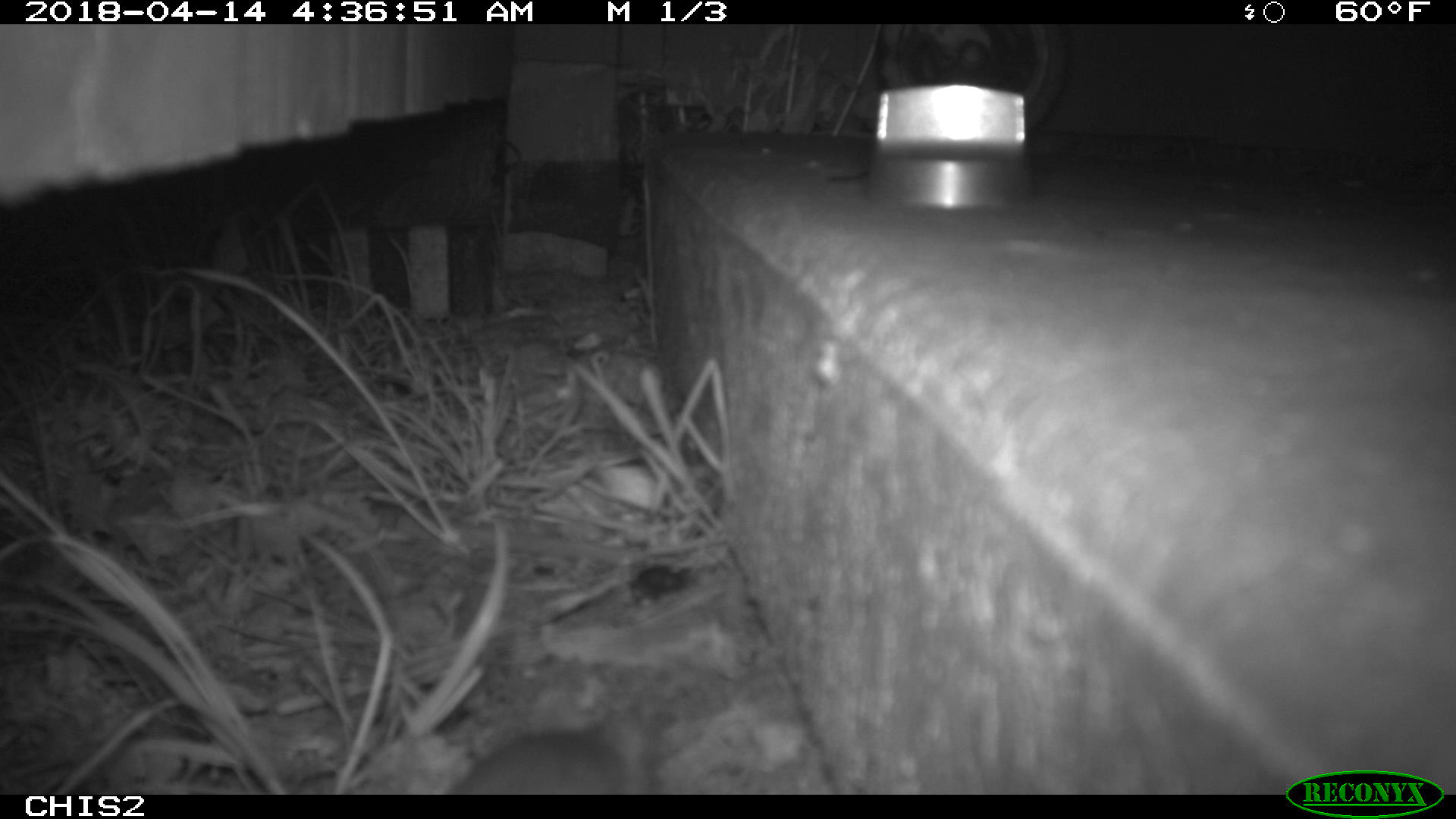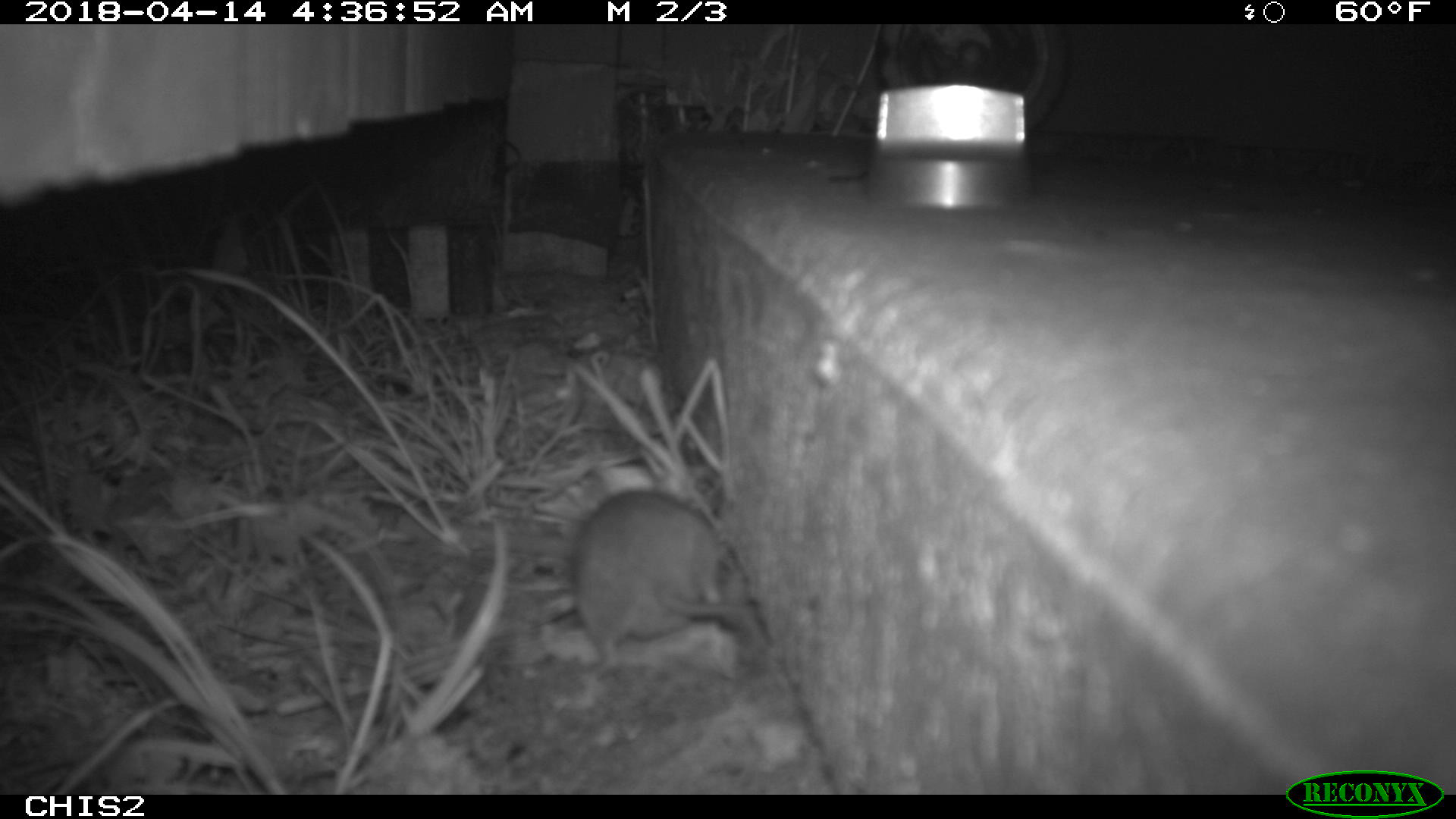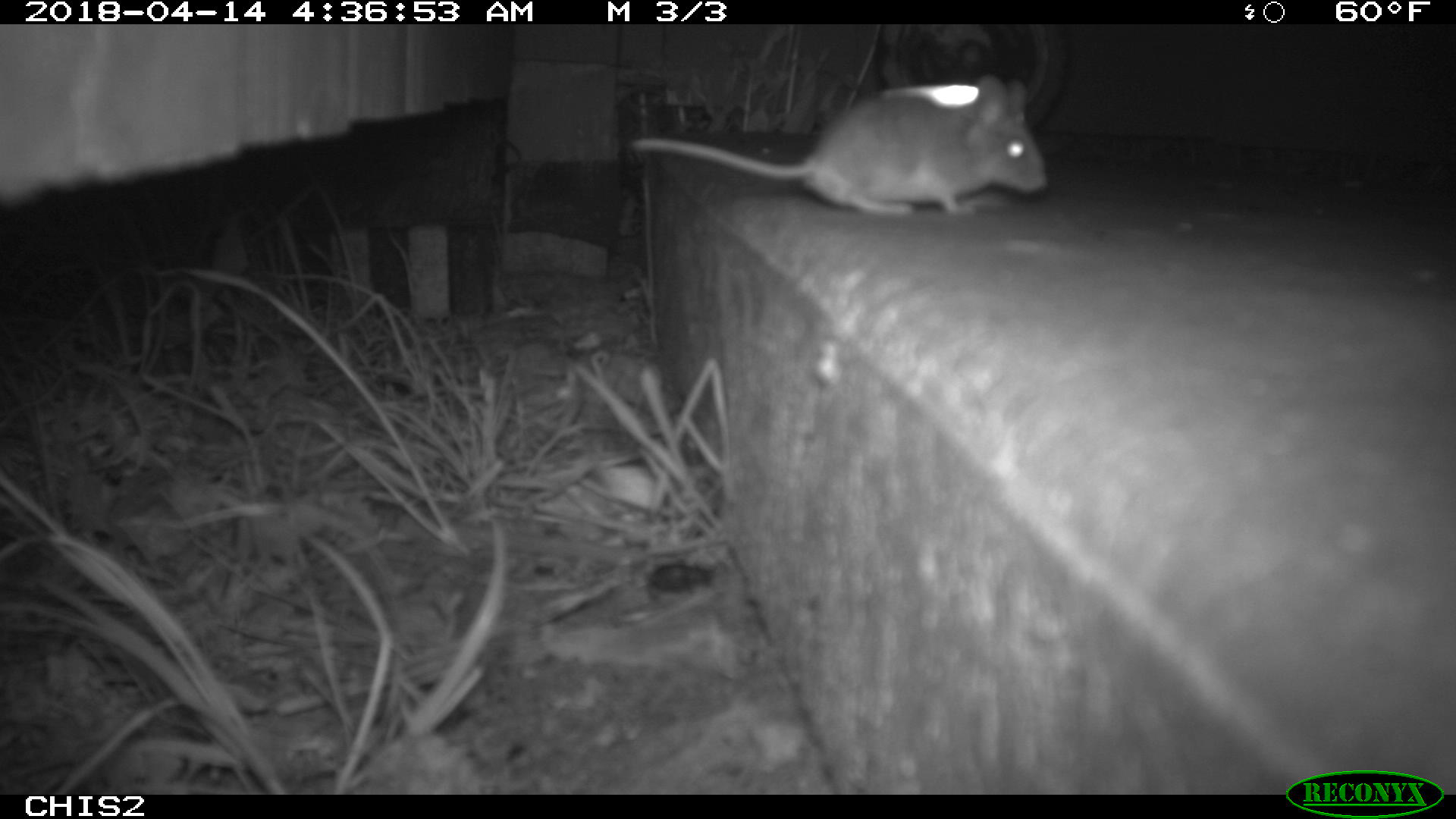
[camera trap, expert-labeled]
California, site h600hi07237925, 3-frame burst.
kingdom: Animalia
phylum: Chordata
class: Mammalia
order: Rodentia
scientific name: Rodentia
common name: rodent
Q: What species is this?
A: Rodent (Rodentia).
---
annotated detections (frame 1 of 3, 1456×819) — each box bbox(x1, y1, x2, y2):
rodent: bbox(444, 715, 632, 794)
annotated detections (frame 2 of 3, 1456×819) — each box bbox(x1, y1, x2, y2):
rodent: bbox(570, 490, 761, 679)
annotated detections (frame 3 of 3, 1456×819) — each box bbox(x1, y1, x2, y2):
rodent: bbox(627, 71, 1051, 218)